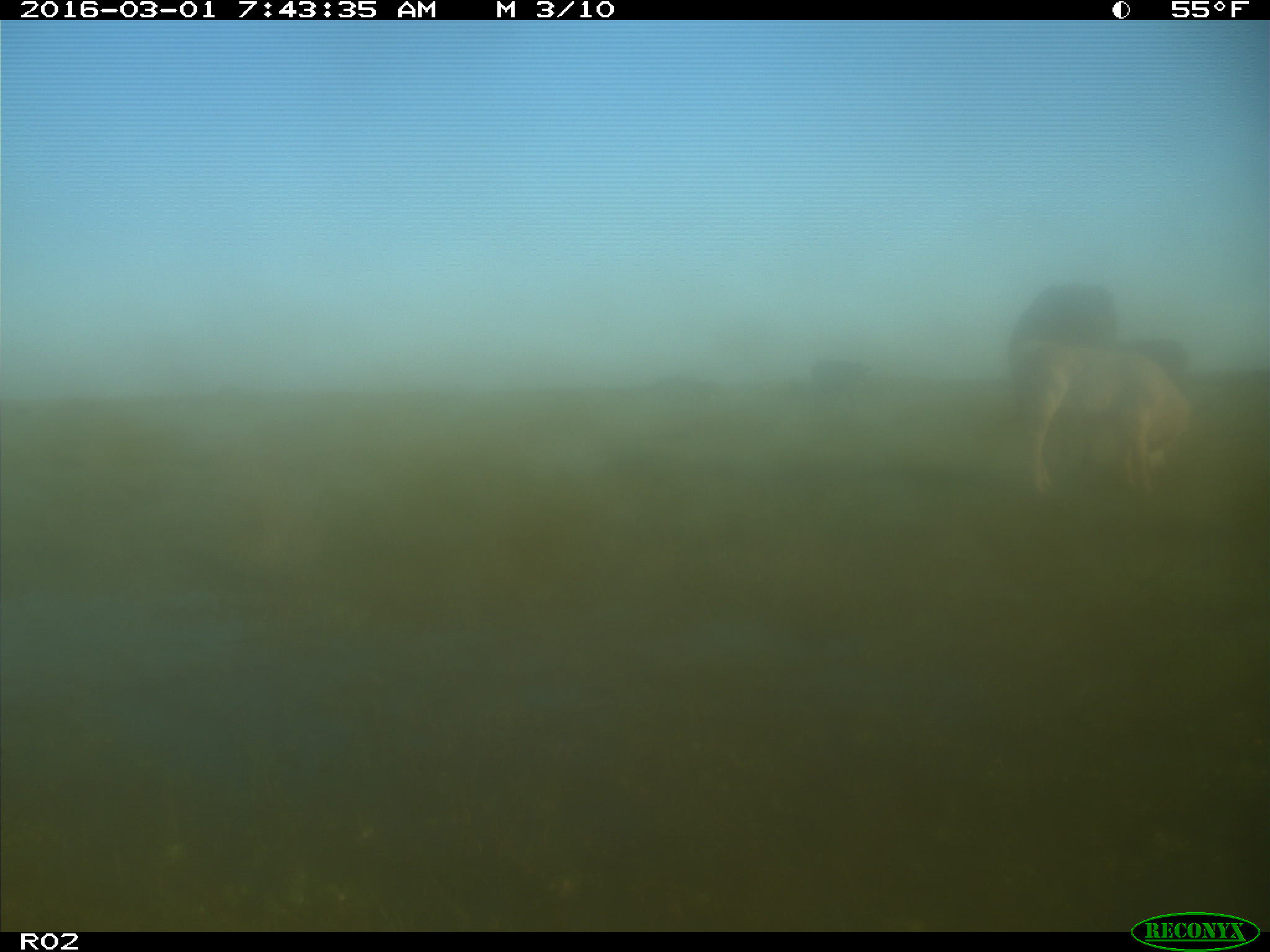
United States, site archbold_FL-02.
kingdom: Animalia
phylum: Chordata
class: Mammalia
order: Artiodactyla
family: Bovidae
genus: Bos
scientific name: Bos taurus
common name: domestic cow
Bos taurus (domestic cow).